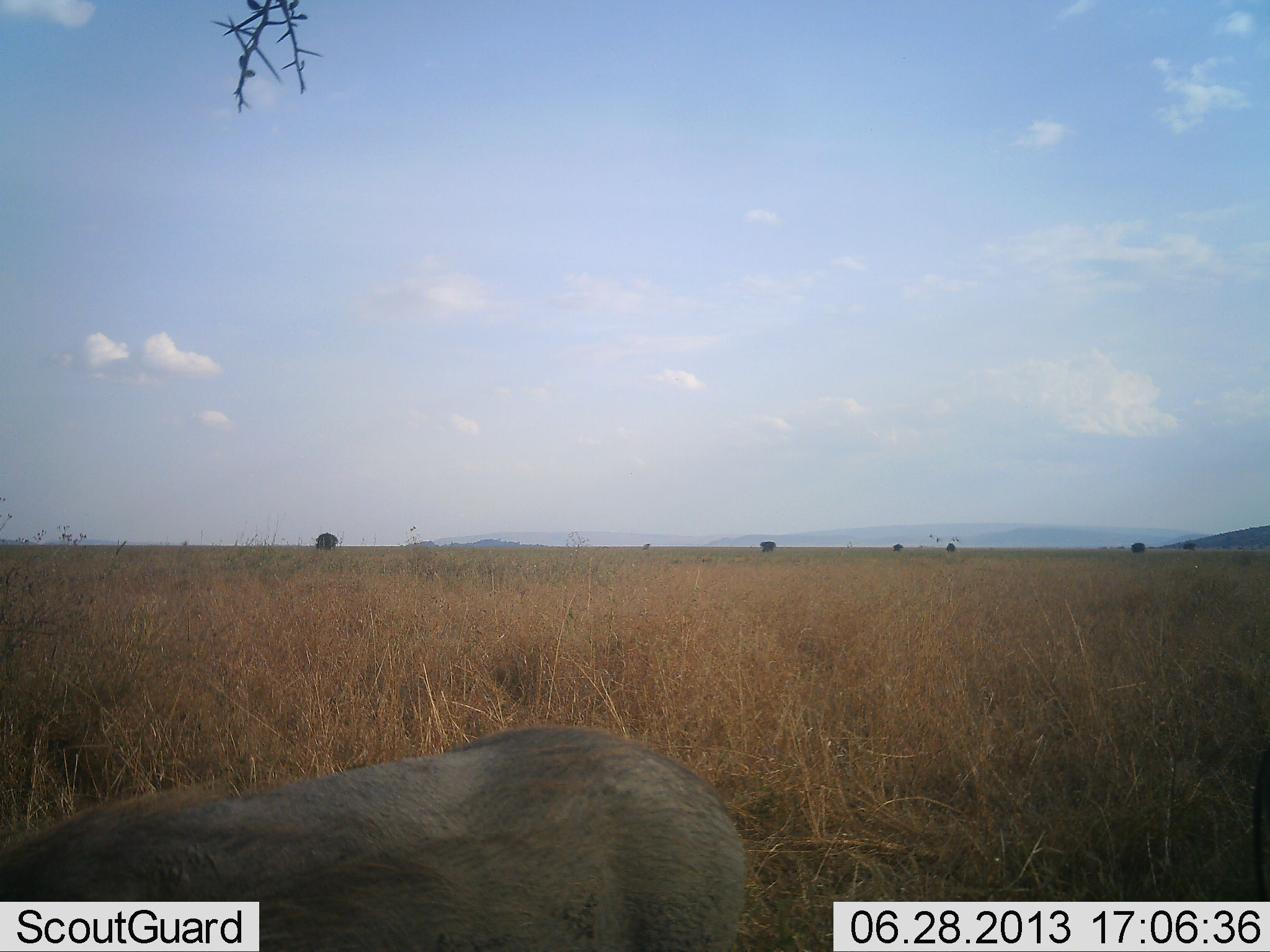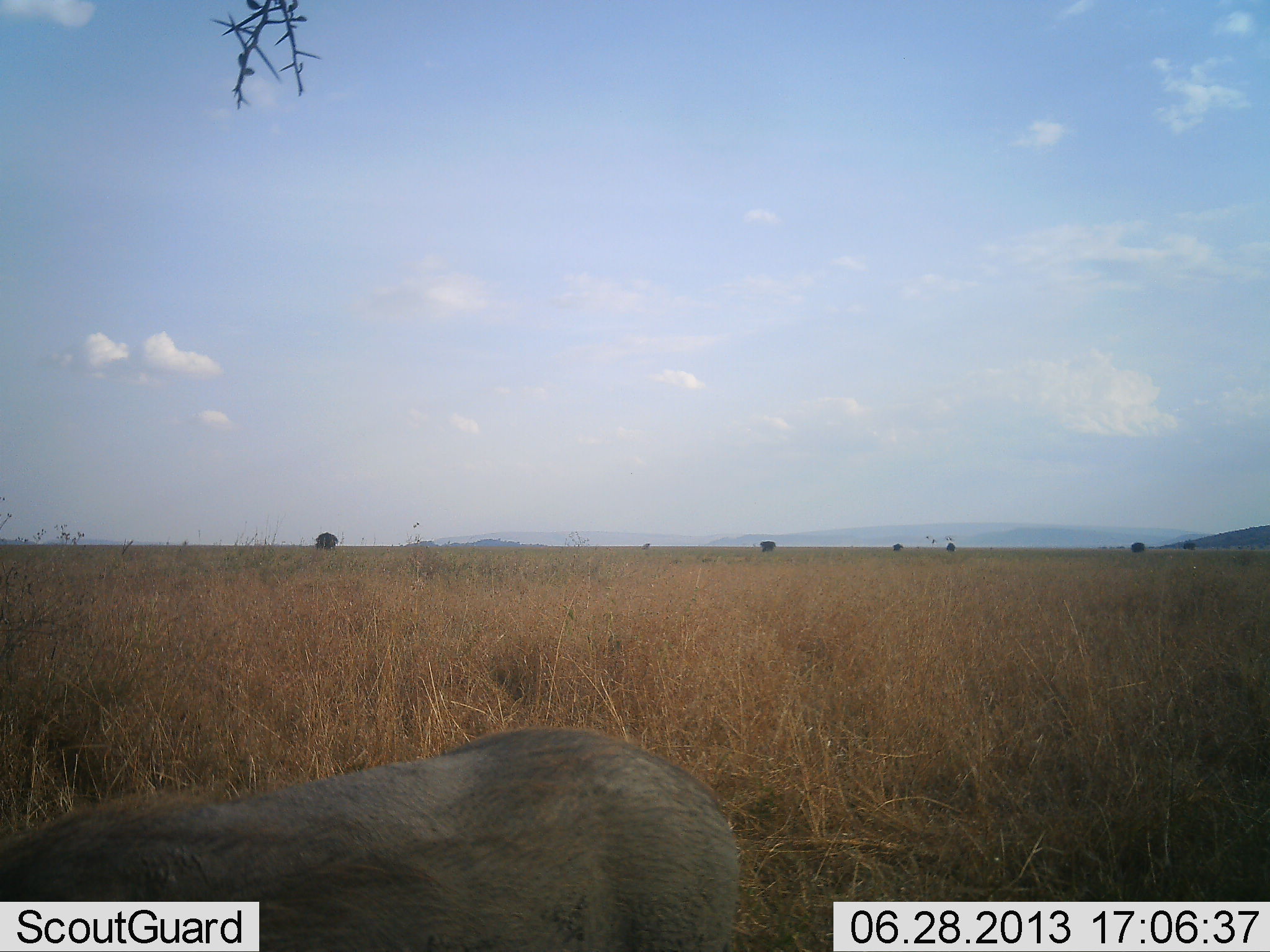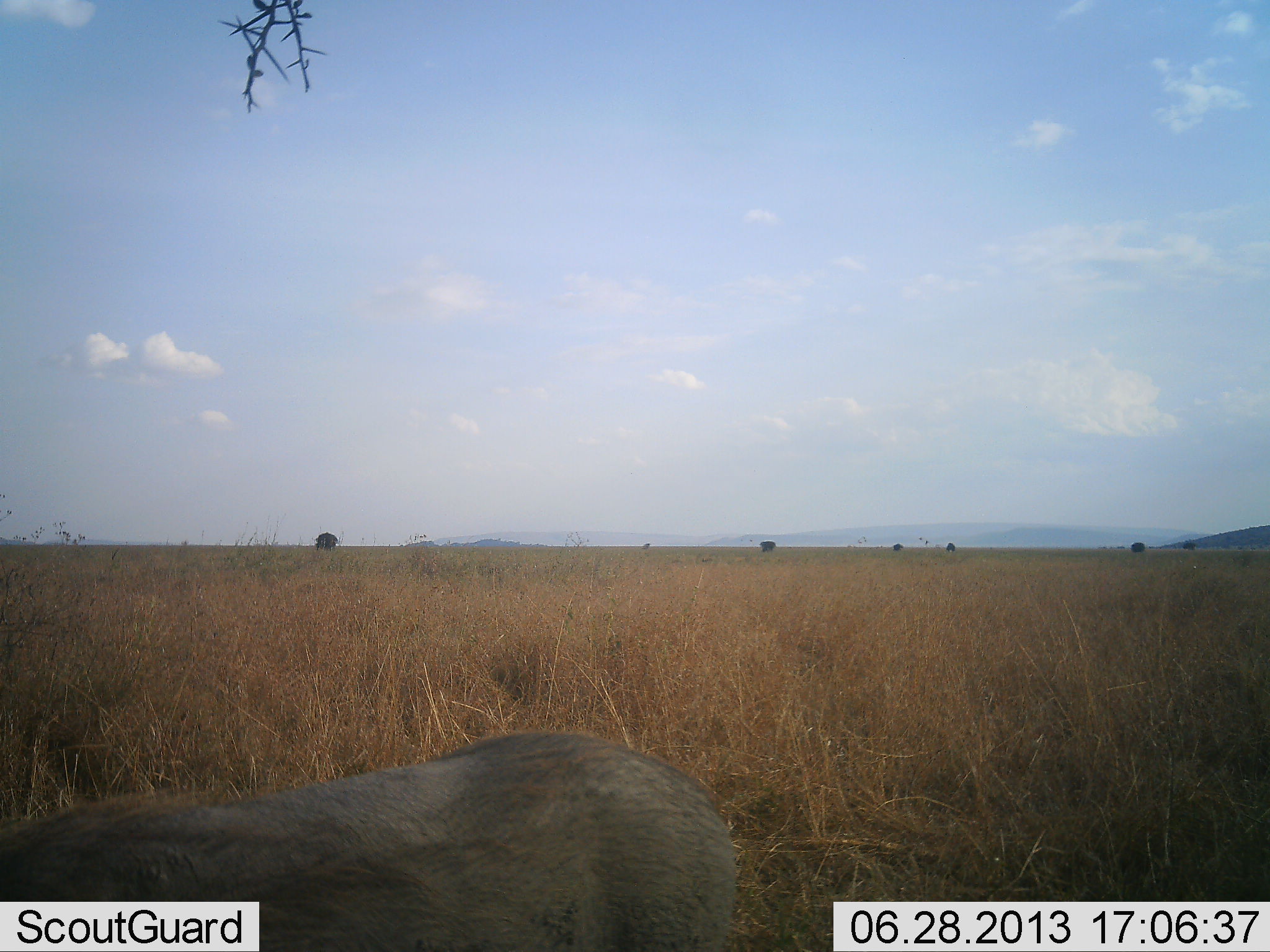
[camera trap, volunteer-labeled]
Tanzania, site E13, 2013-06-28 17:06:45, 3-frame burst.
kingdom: Animalia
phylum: Chordata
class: Mammalia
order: Artiodactyla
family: Suidae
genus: Phacochoerus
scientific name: Phacochoerus africanus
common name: warthog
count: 1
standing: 77%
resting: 0%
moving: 5%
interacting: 0%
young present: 0%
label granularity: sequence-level